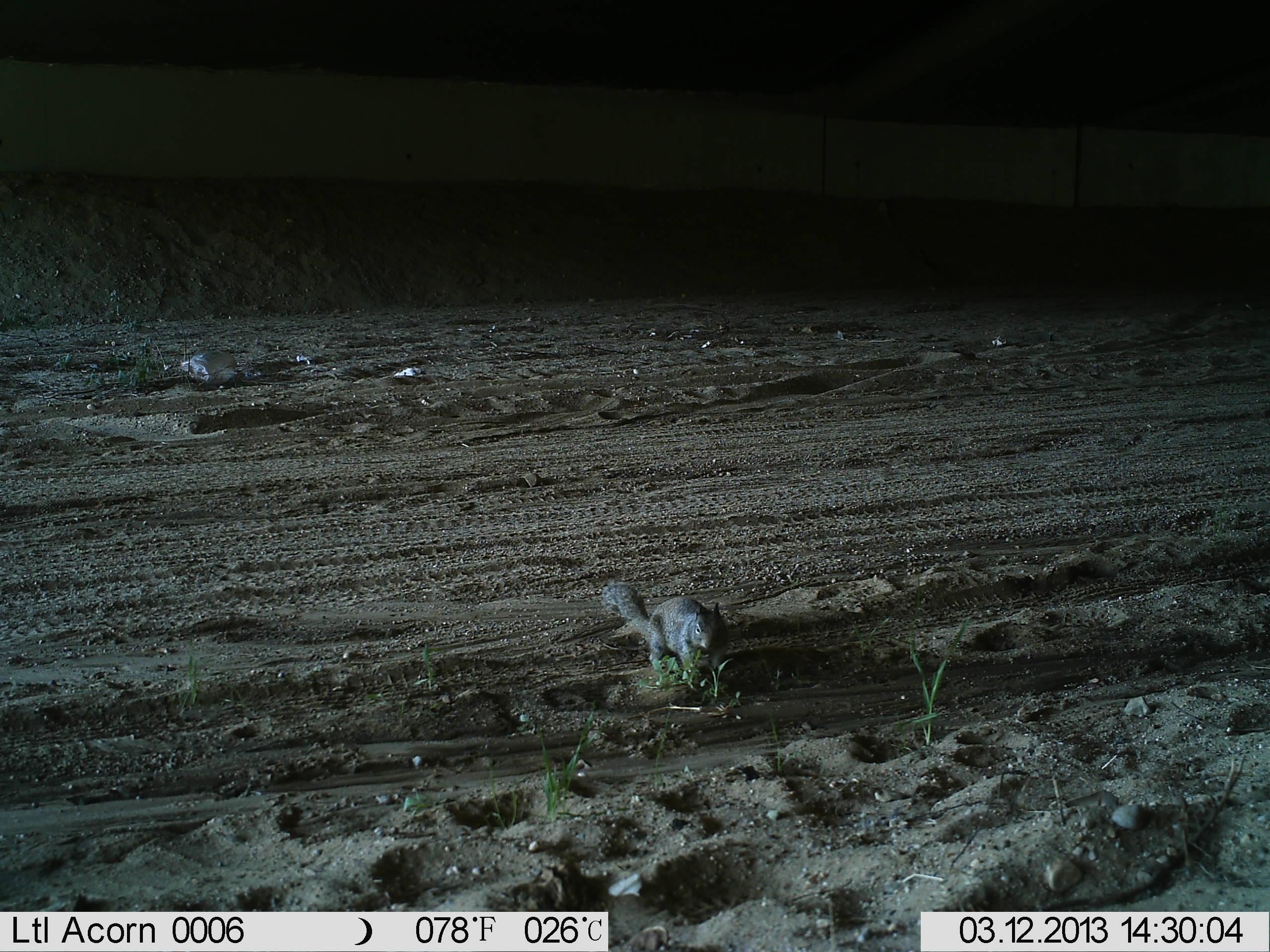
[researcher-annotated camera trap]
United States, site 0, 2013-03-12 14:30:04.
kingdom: Animalia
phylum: Chordata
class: Mammalia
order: Rodentia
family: Sciuridae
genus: Sciurus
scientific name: Sciurus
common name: squirrel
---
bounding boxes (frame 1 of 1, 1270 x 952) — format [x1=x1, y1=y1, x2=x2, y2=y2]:
squirrel: [x1=594, y1=565, x2=743, y2=704]